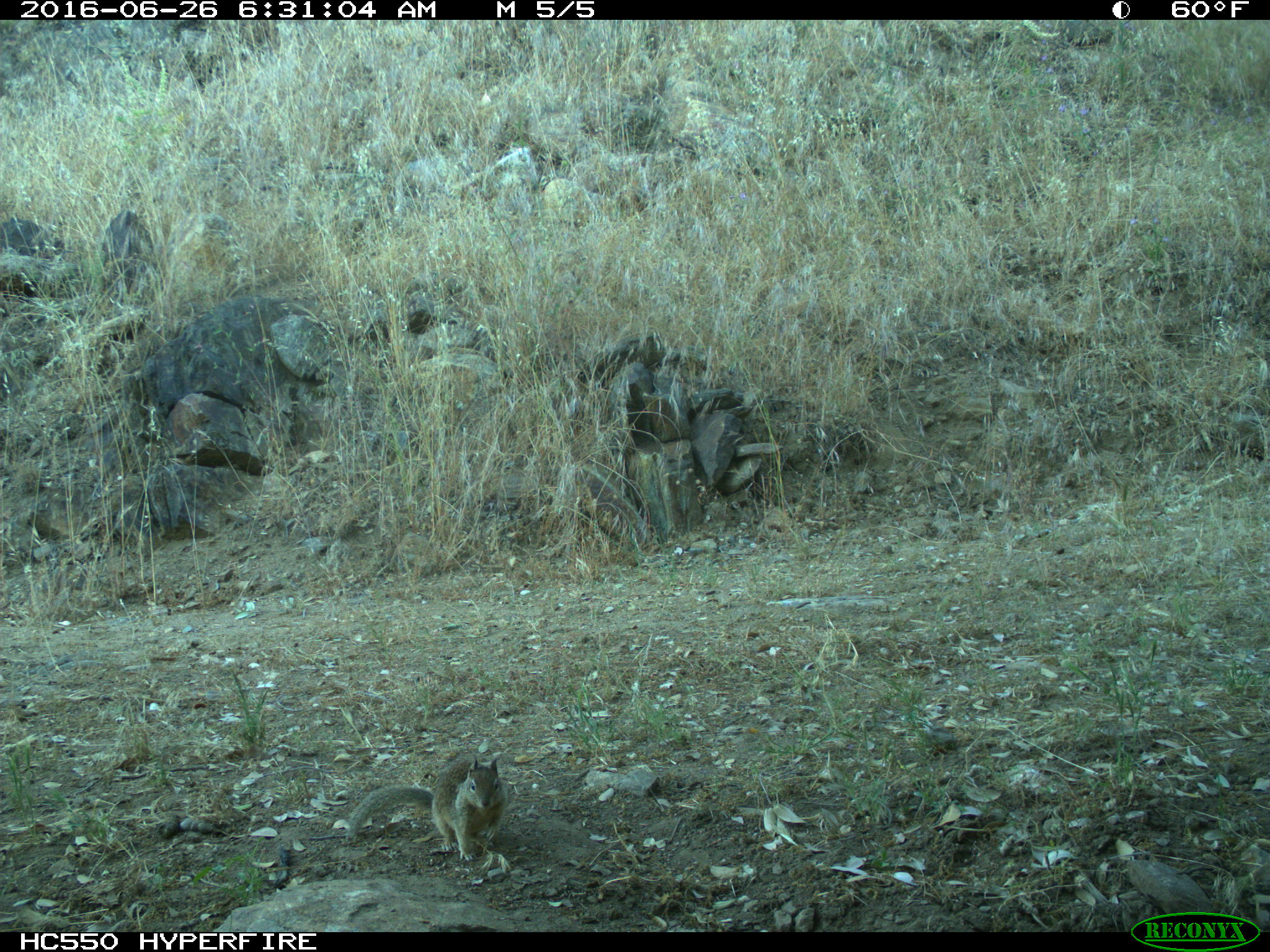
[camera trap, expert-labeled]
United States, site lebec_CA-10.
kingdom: Animalia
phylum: Chordata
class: Mammalia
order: Rodentia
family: Sciuridae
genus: Otospermophilus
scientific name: Otospermophilus beecheyi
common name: california ground squirrel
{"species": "Otospermophilus beecheyi (california ground squirrel)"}